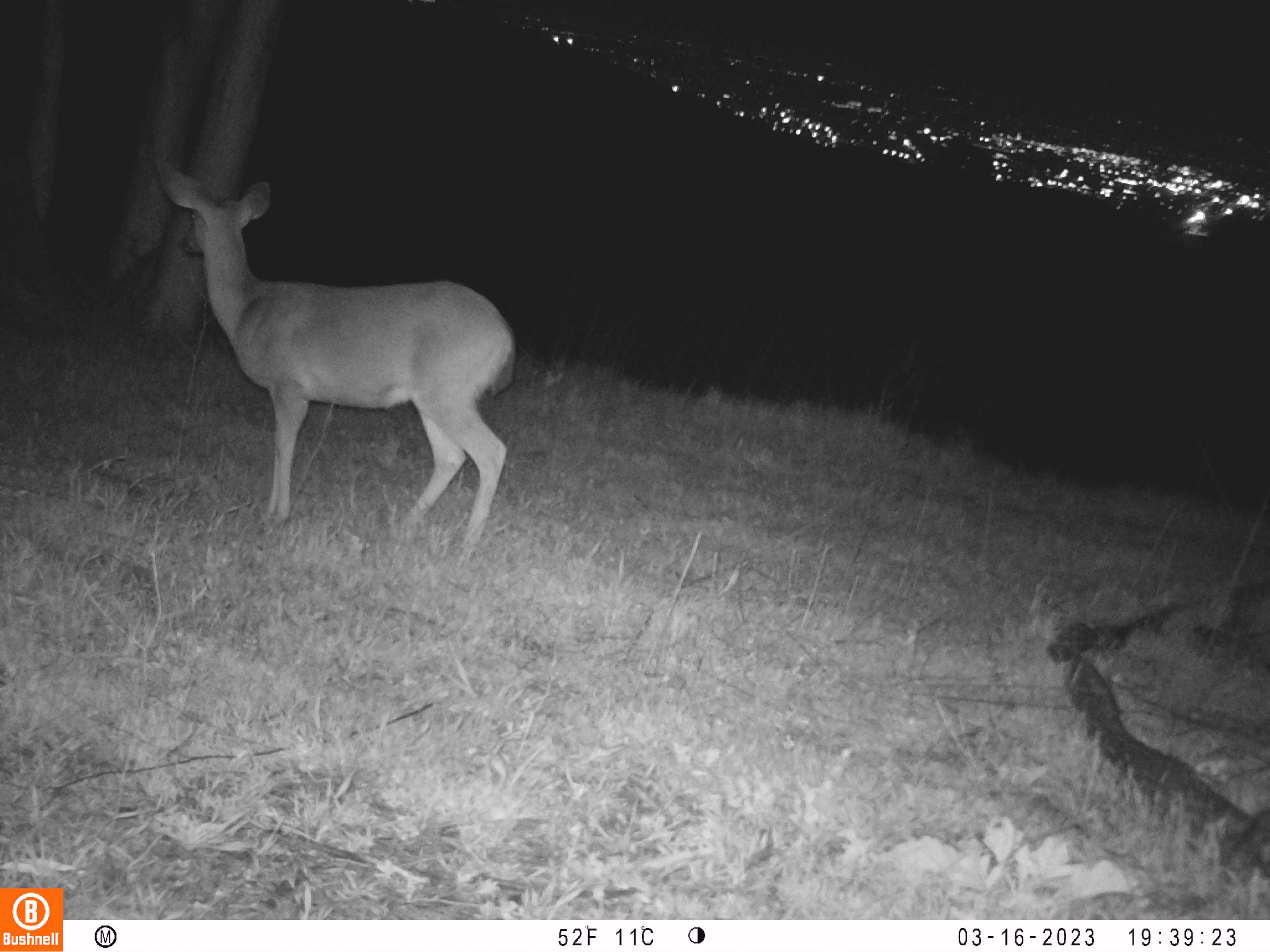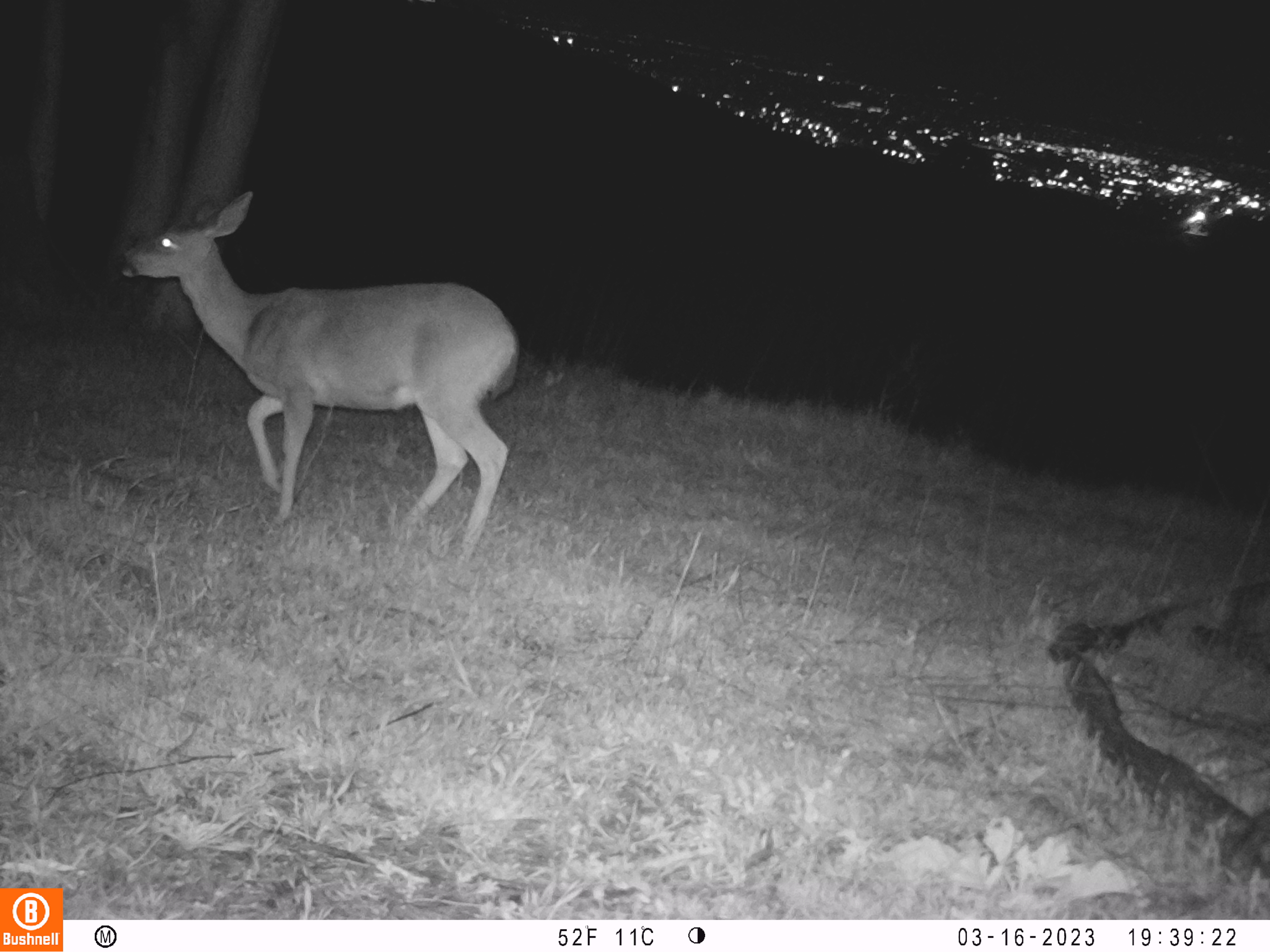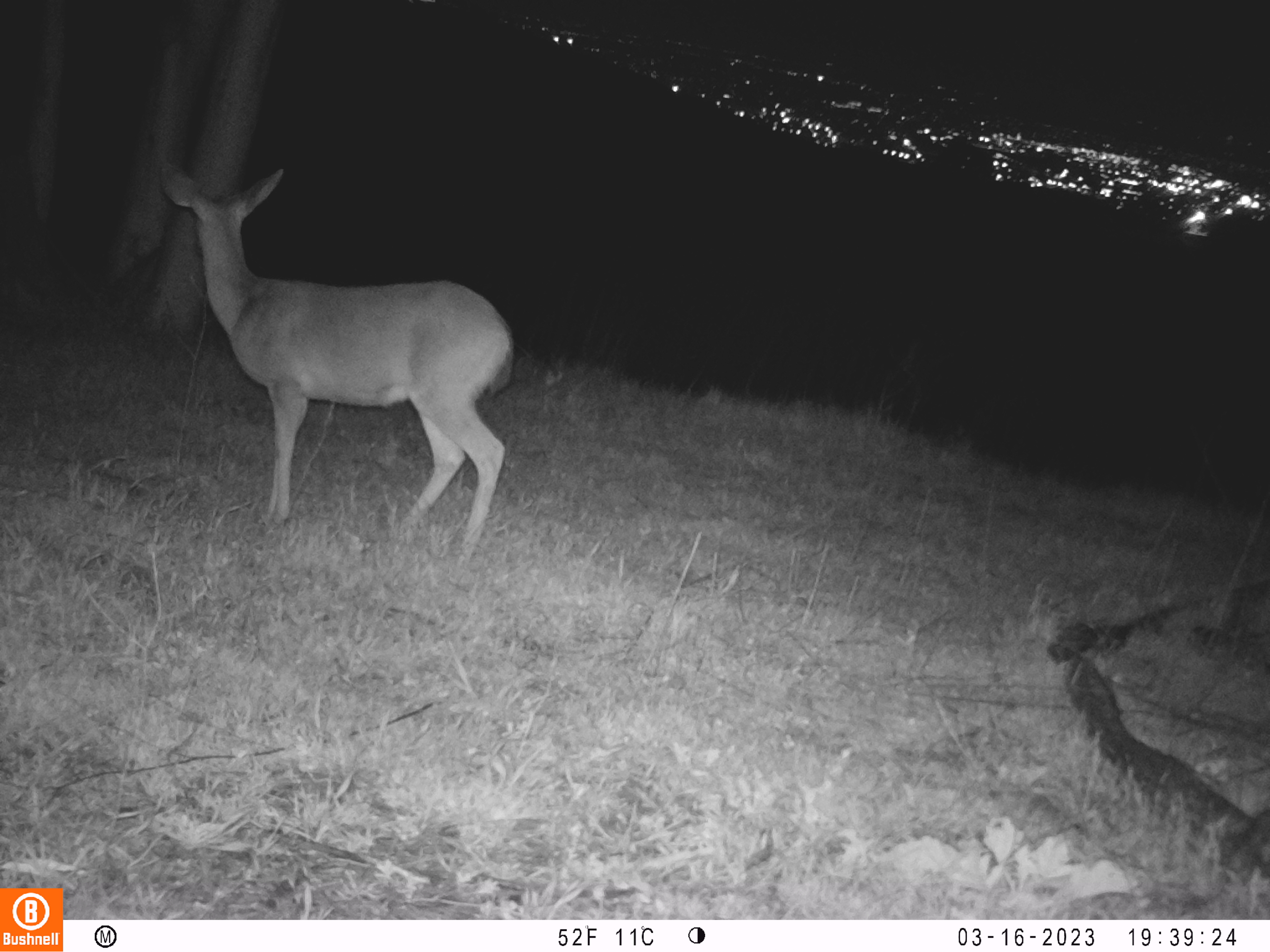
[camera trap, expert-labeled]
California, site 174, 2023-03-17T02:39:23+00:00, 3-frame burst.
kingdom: Animalia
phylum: Chordata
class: Mammalia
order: Artiodactyla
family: Cervidae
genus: Odocoileus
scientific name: Odocoileus hemionus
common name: mule deer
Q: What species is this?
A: Mule deer (Odocoileus hemionus).